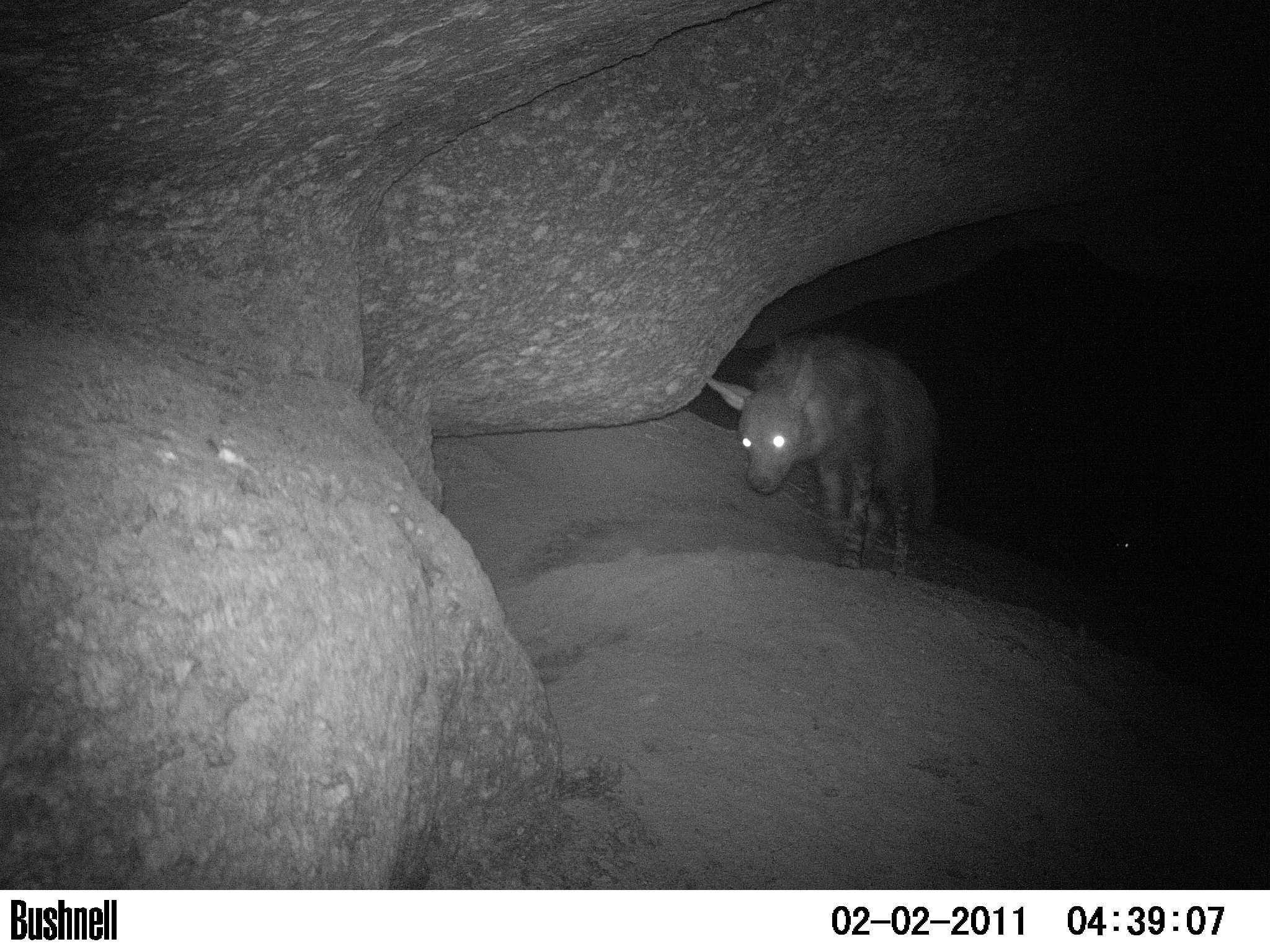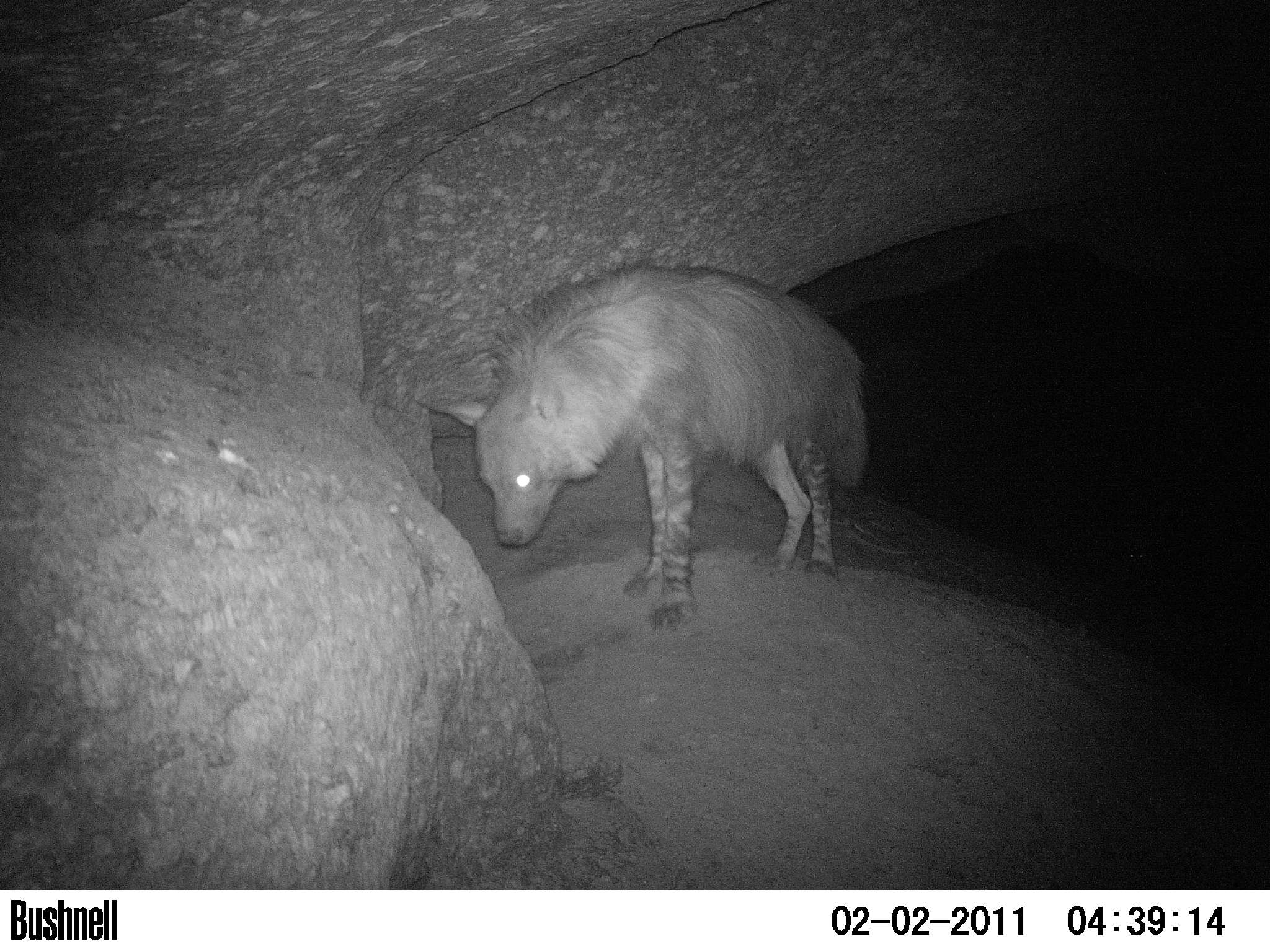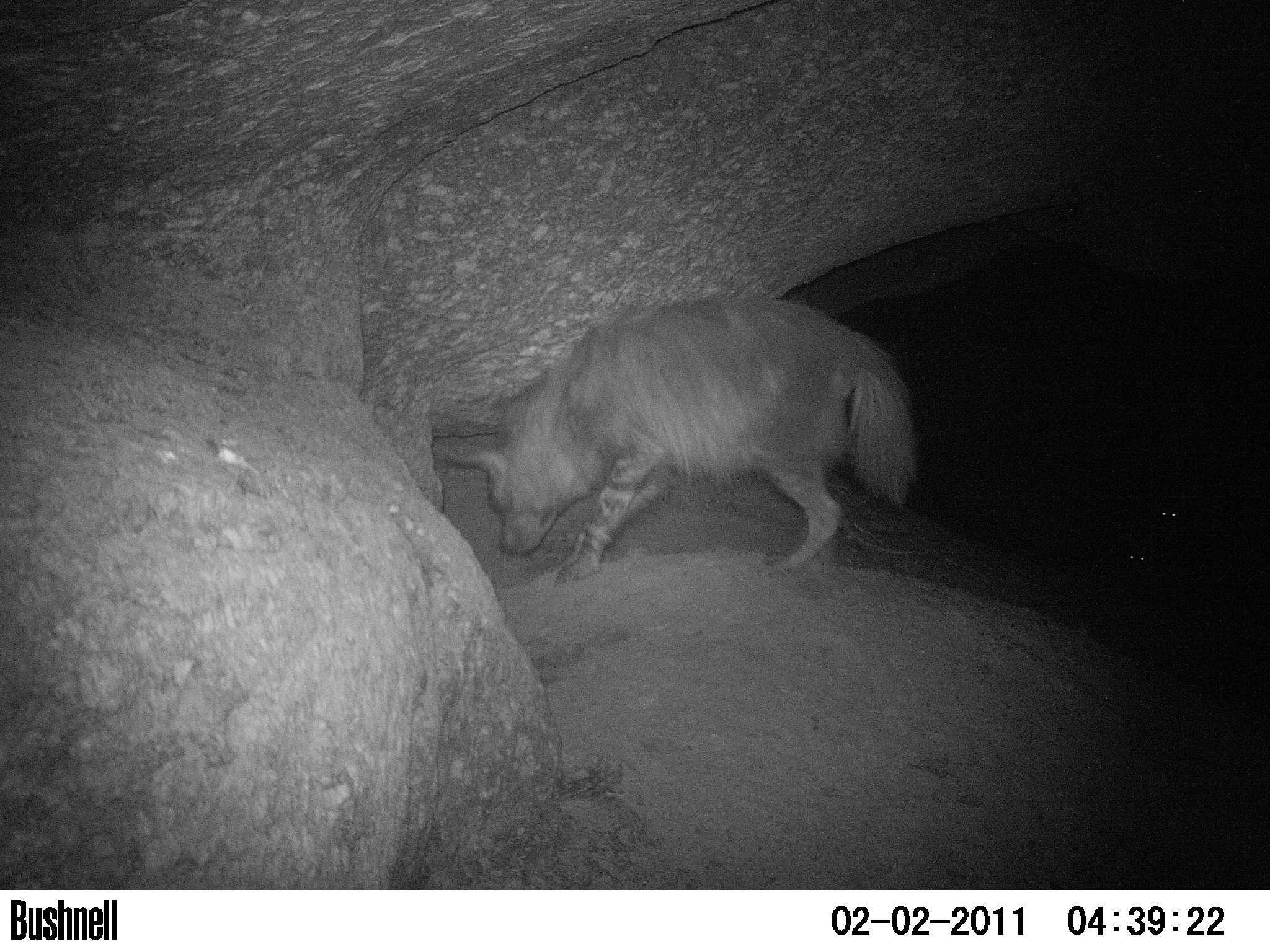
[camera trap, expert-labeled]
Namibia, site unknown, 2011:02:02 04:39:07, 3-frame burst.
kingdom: Animalia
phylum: Chordata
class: Mammalia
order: Carnivora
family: Hyaenidae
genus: Parahyaena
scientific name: Parahyaena brunnea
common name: brown hyena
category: hyaena brunnea